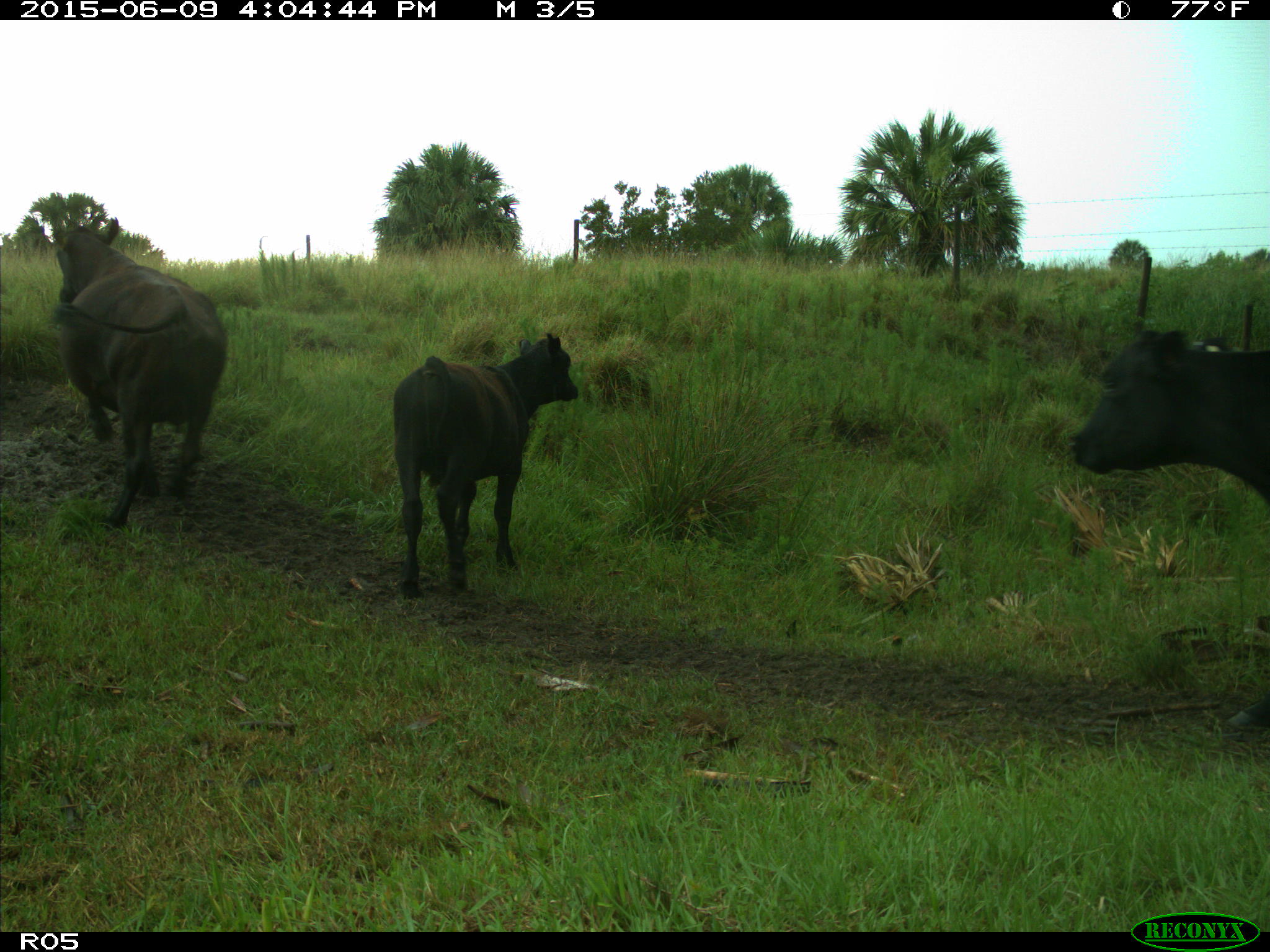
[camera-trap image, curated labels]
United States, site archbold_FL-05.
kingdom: Animalia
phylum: Chordata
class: Mammalia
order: Artiodactyla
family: Bovidae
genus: Bos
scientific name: Bos taurus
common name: domestic cow